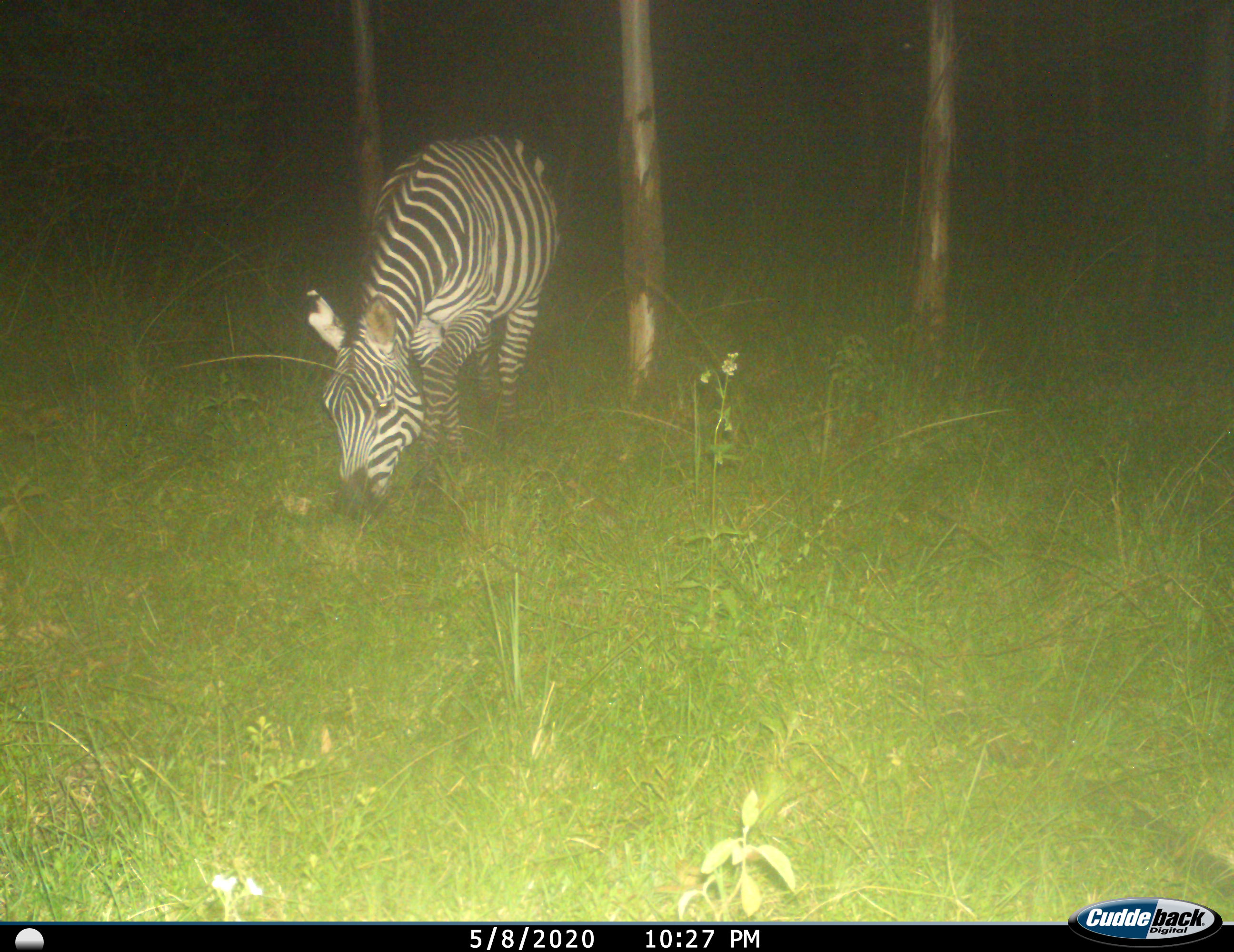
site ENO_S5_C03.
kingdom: Animalia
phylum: Chordata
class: Mammalia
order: Perissodactyla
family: Equidae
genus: Equus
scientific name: Equus quagga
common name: plains zebra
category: zebraplains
Zebraplains (plains zebra) (Equus quagga), count 1. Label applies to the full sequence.